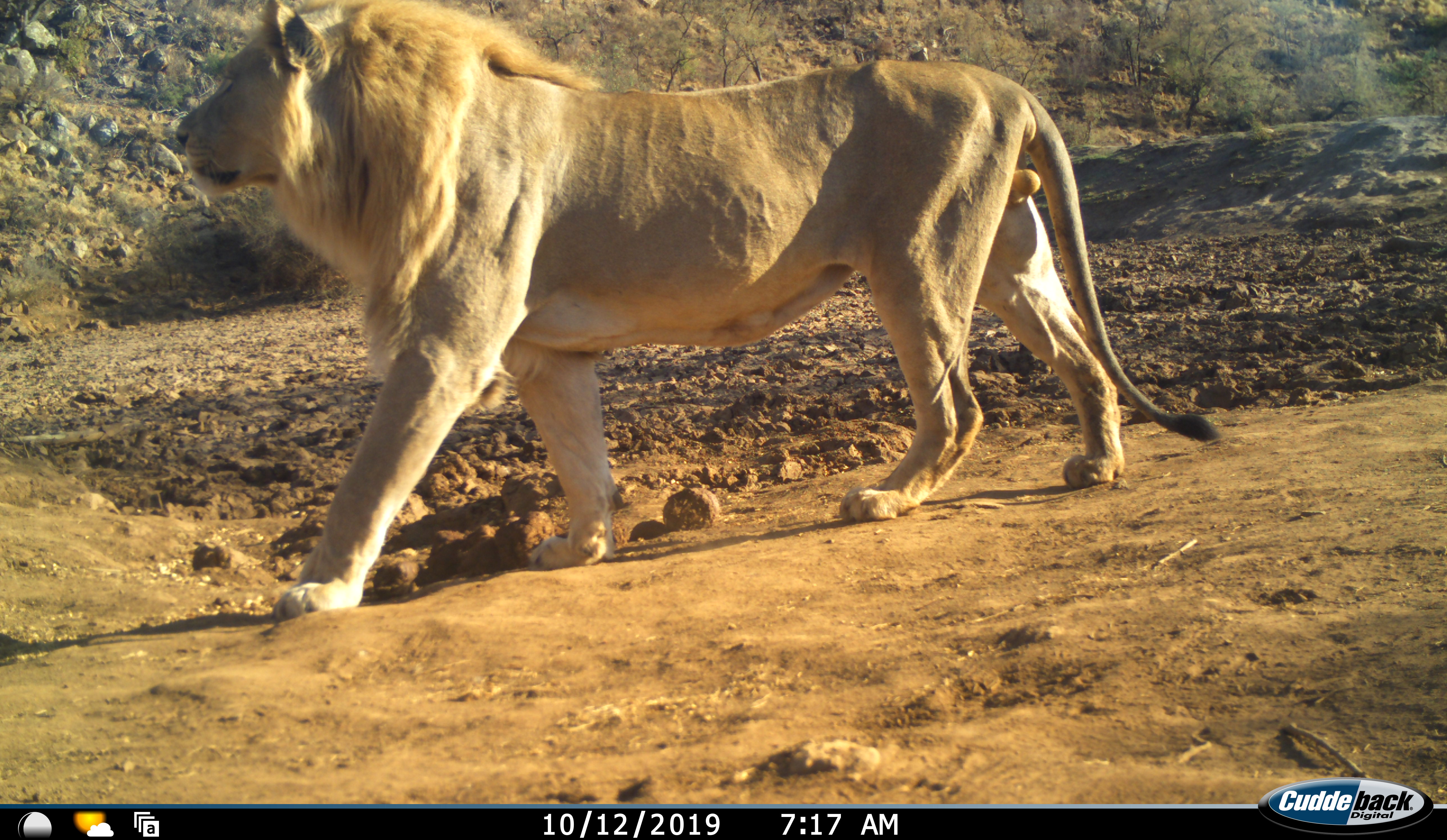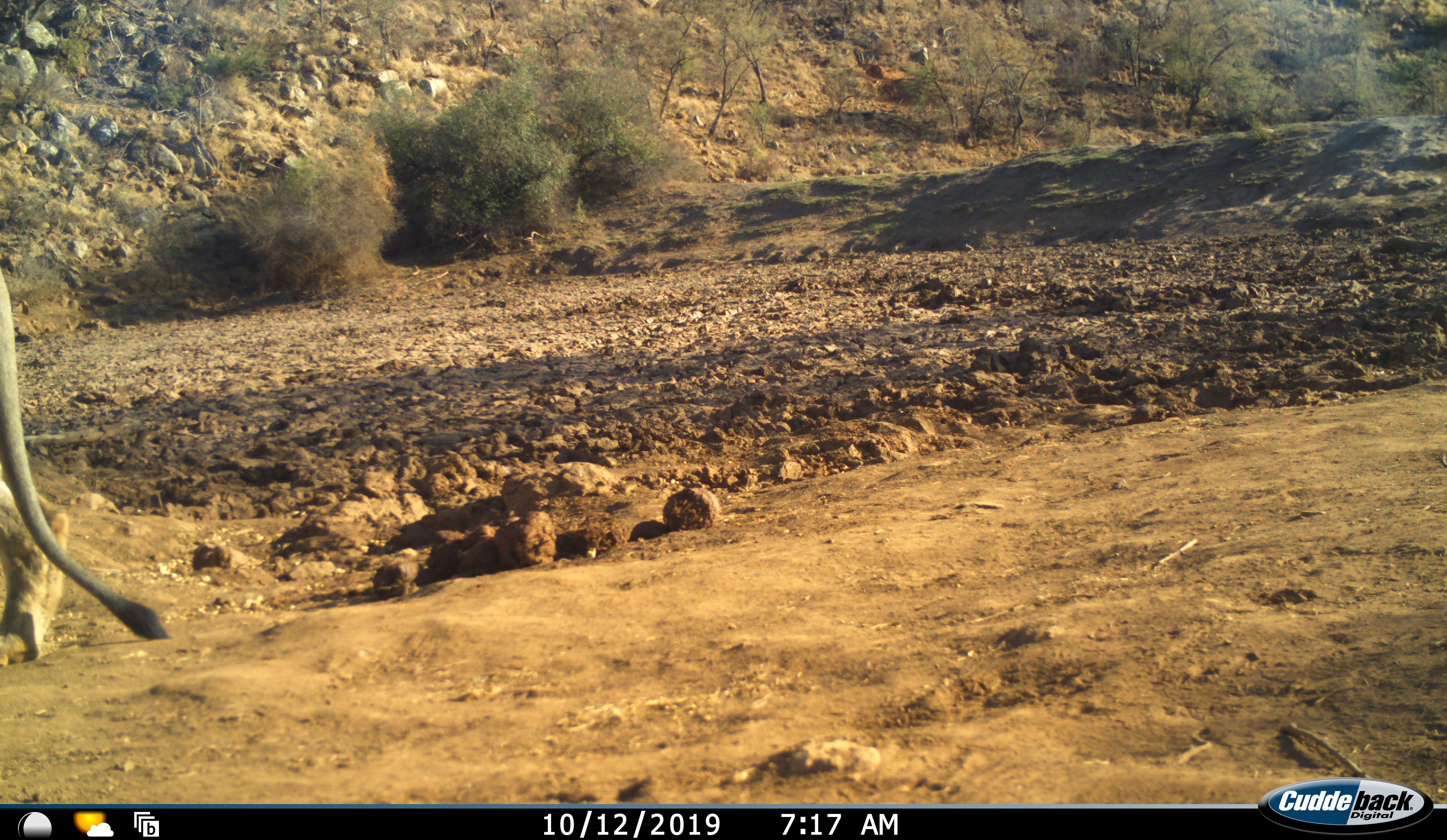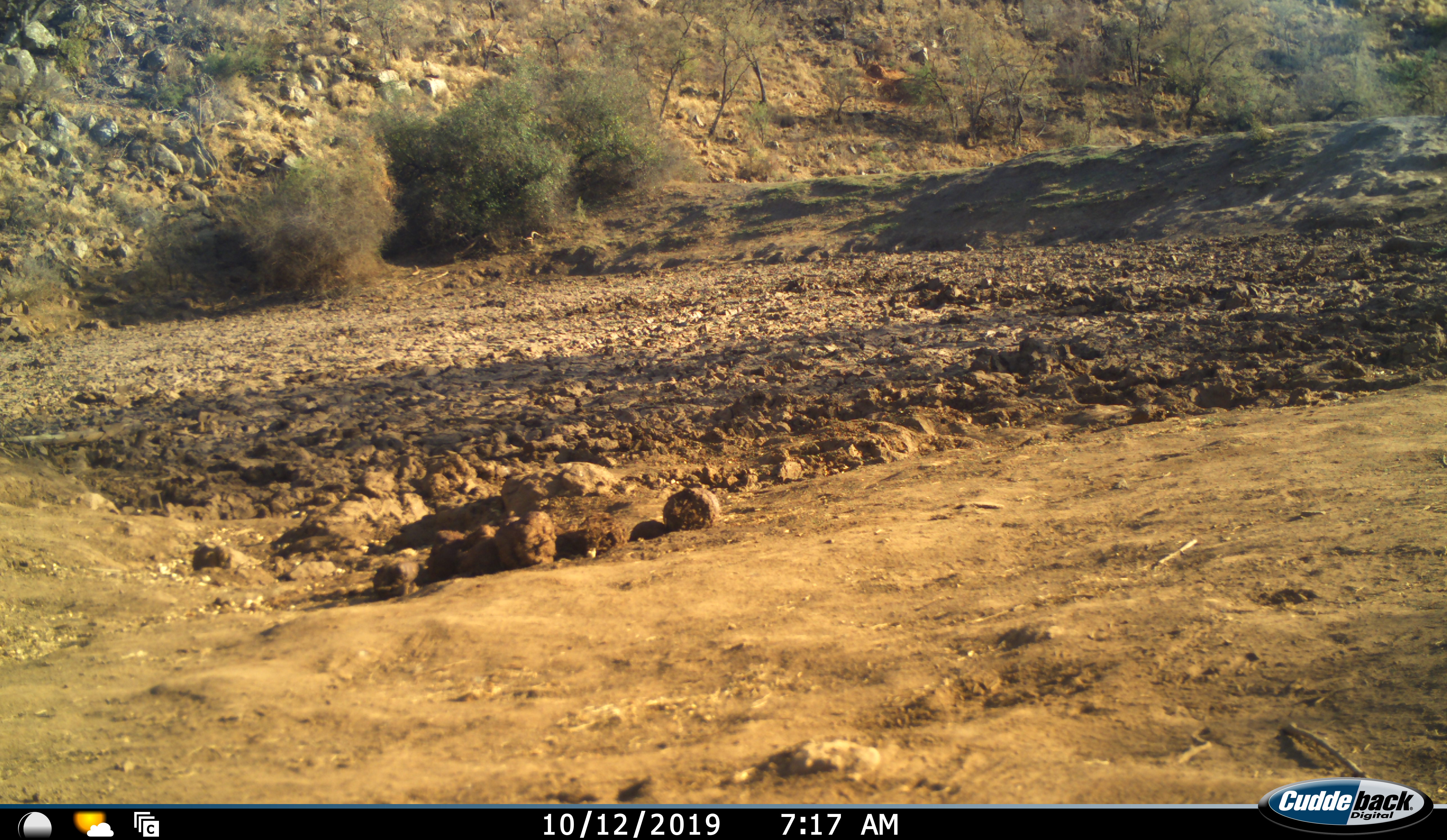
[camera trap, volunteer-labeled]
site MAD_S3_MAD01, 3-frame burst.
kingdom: Animalia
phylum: Chordata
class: Mammalia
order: Carnivora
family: Felidae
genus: Panthera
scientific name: Panthera leo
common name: lion male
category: lionmale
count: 1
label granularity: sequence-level